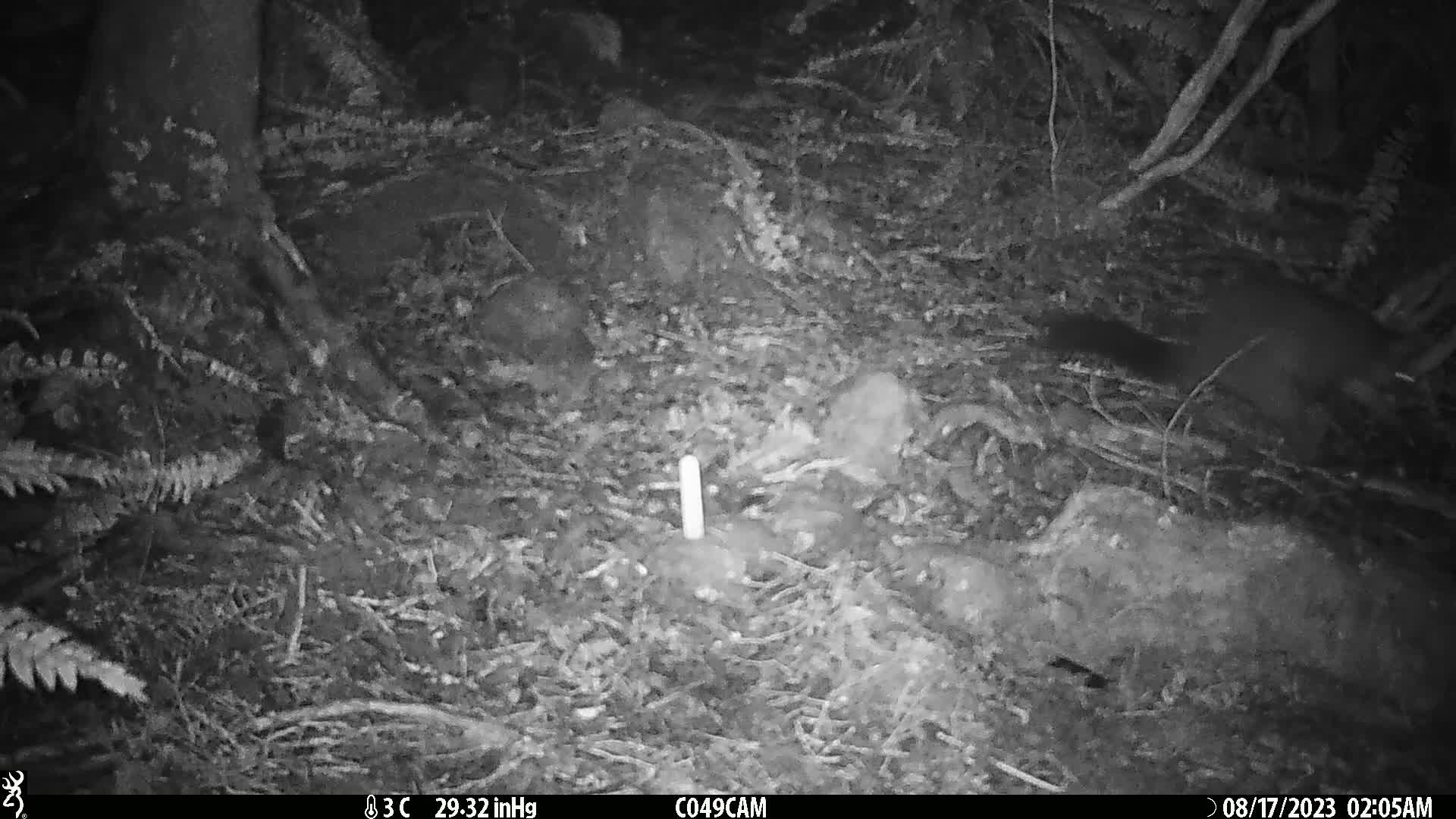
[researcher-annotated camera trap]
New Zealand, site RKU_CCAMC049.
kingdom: Animalia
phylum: Chordata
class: Mammalia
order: Diprotodontia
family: Phalangeridae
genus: Trichosurus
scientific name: Trichosurus vulpecula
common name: common brushtail possum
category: possum